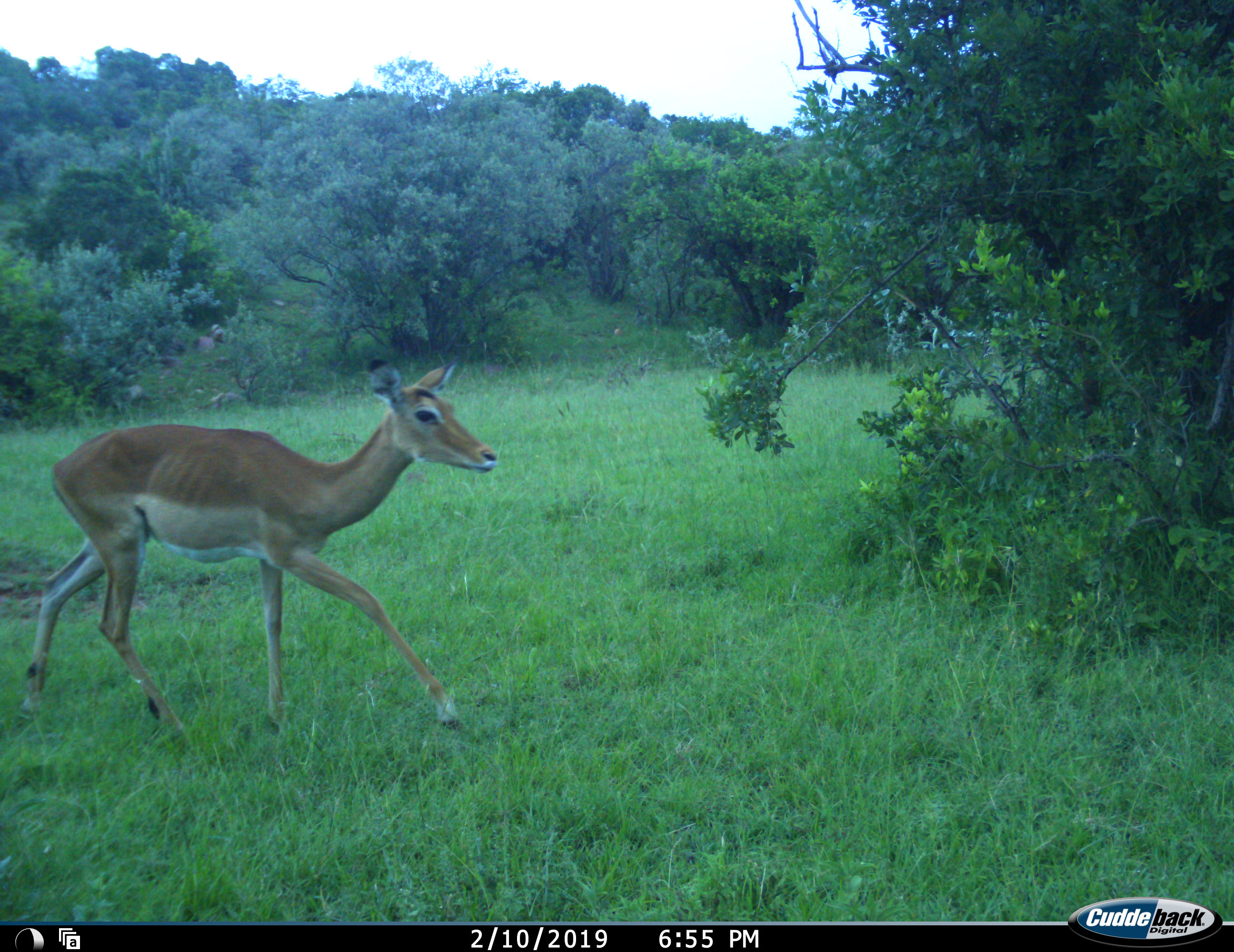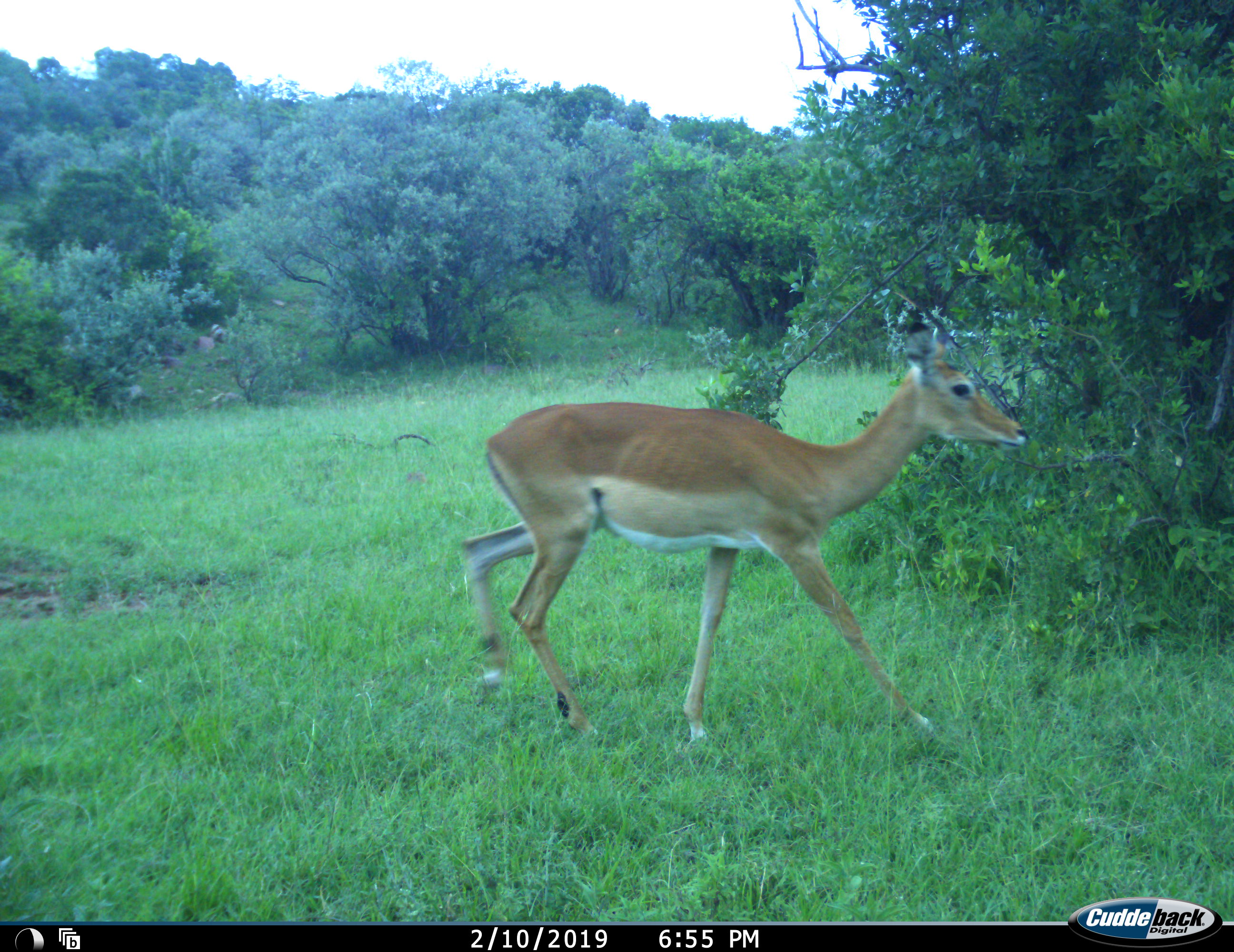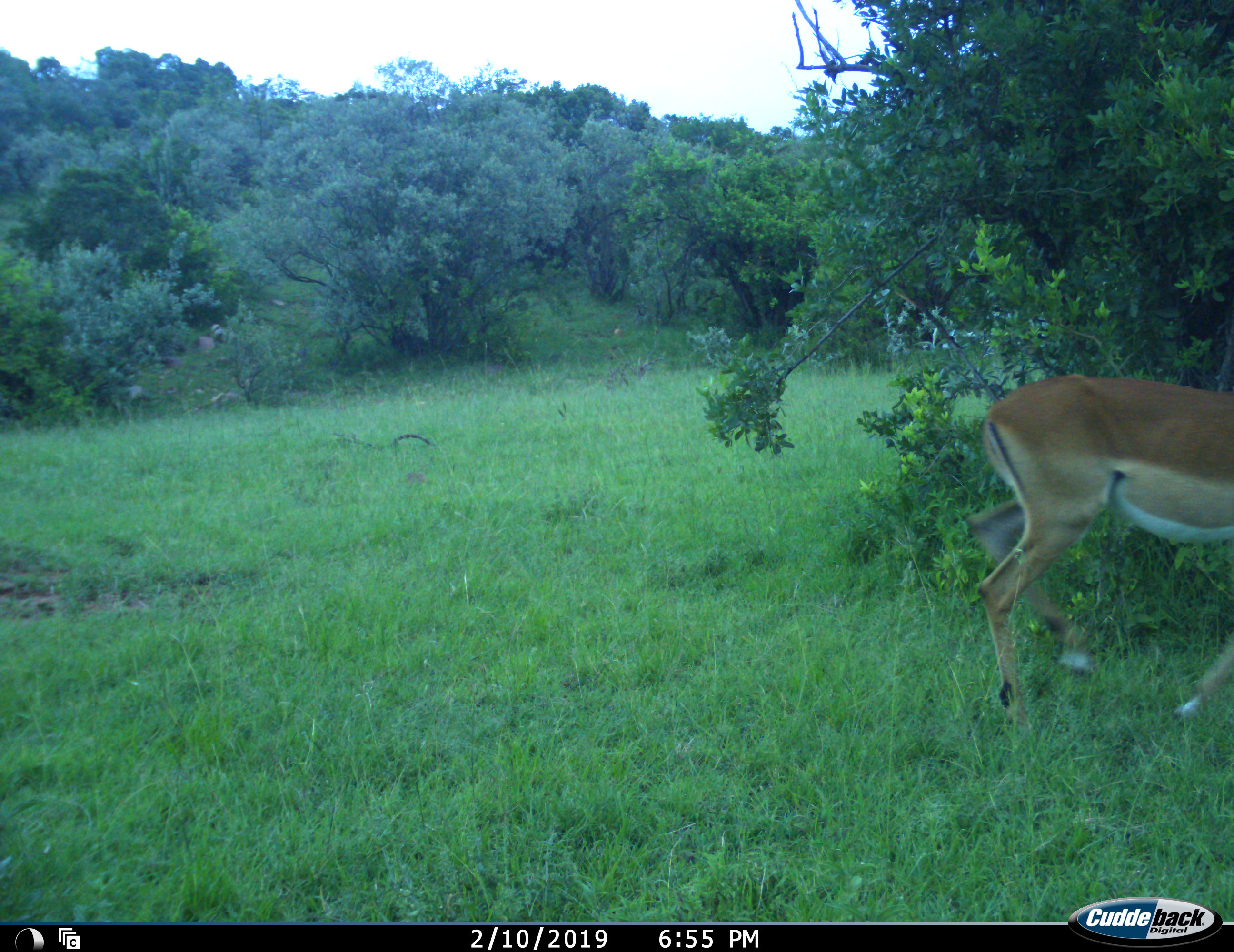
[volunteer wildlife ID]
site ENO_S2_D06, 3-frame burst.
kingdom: Animalia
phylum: Chordata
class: Mammalia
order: Artiodactyla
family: Bovidae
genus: Aepyceros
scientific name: Aepyceros melampus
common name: impala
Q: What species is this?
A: Impala (Aepyceros melampus).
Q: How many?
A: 1.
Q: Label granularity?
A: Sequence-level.